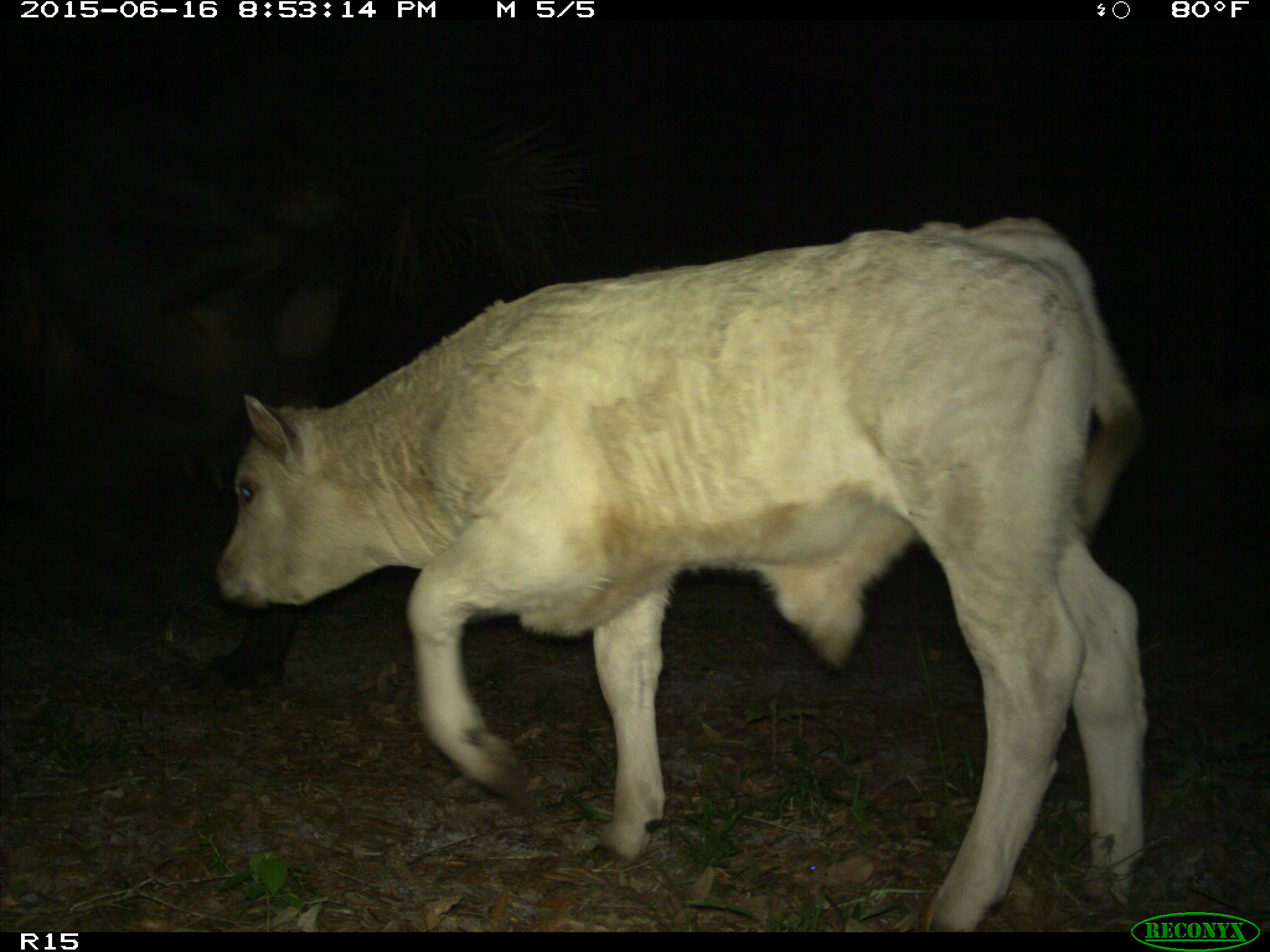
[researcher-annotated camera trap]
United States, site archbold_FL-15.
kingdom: Animalia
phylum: Chordata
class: Mammalia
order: Artiodactyla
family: Bovidae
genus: Bos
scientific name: Bos taurus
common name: domestic cow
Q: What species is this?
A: Bos taurus (domestic cow).